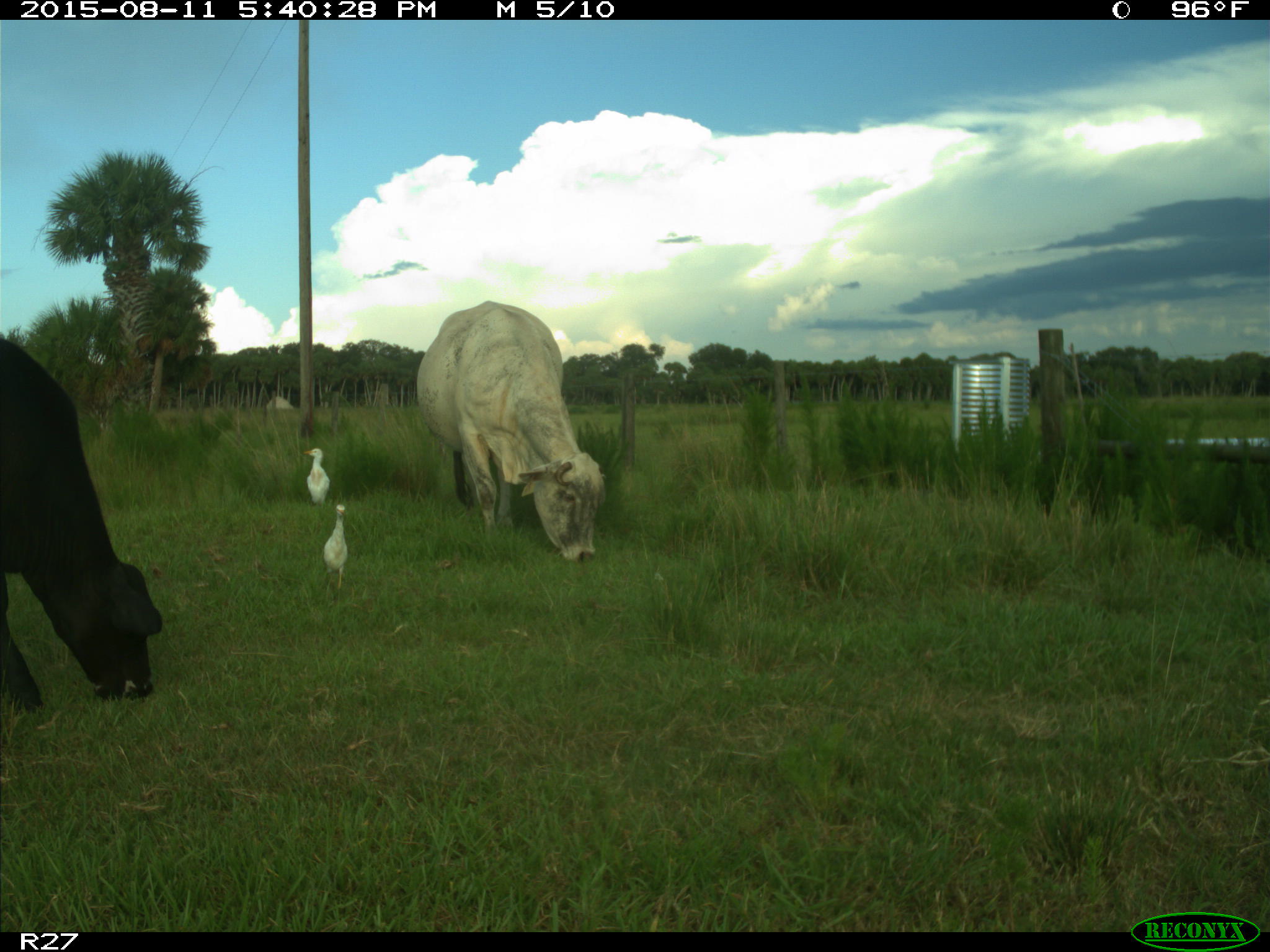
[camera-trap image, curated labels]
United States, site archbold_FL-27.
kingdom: Animalia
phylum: Chordata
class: Mammalia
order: Artiodactyla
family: Bovidae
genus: Bos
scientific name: Bos taurus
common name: domestic cow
Bos taurus (domestic cow).